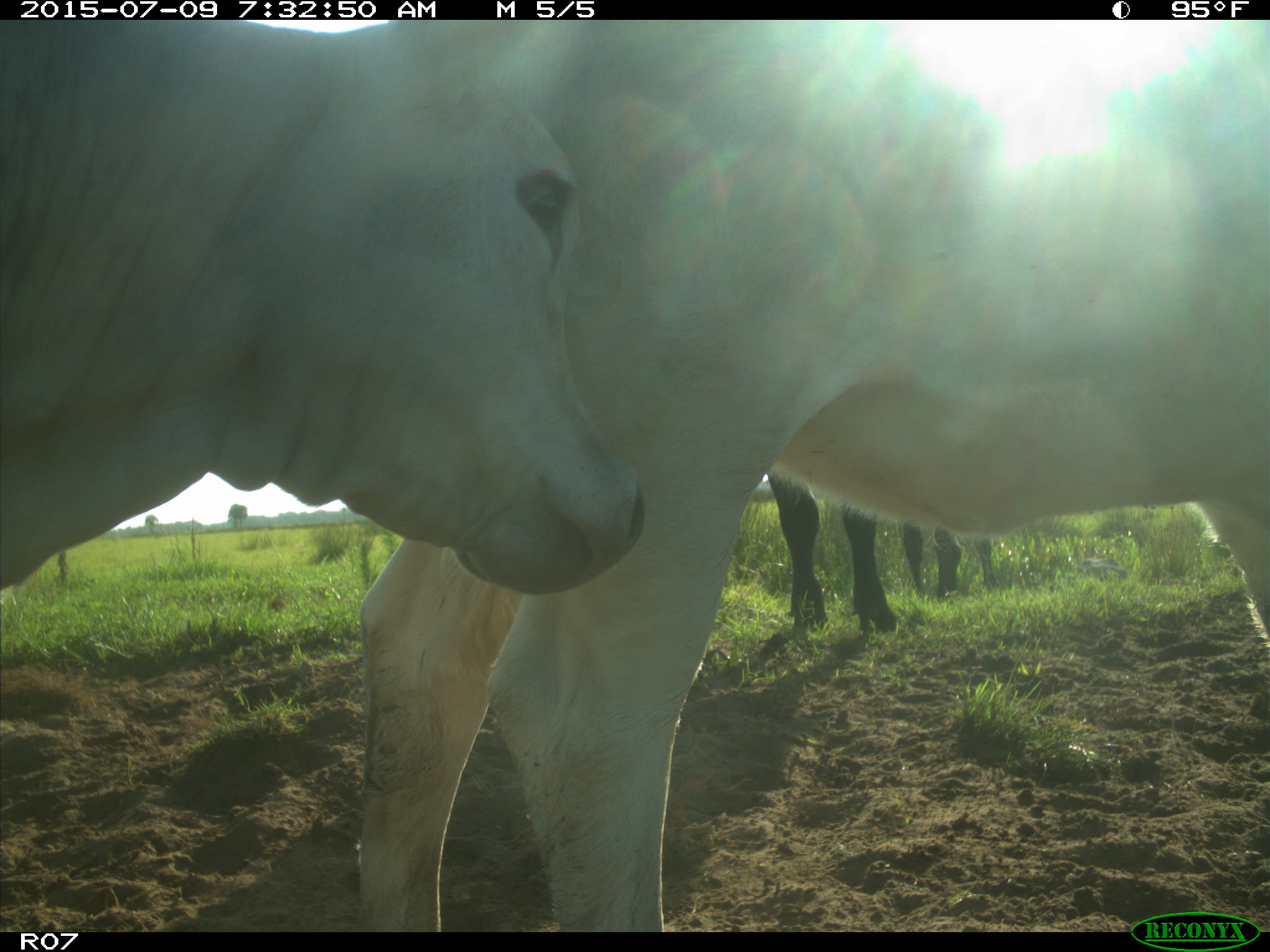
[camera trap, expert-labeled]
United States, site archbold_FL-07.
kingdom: Animalia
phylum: Chordata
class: Mammalia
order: Artiodactyla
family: Bovidae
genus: Bos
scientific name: Bos taurus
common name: domestic cow